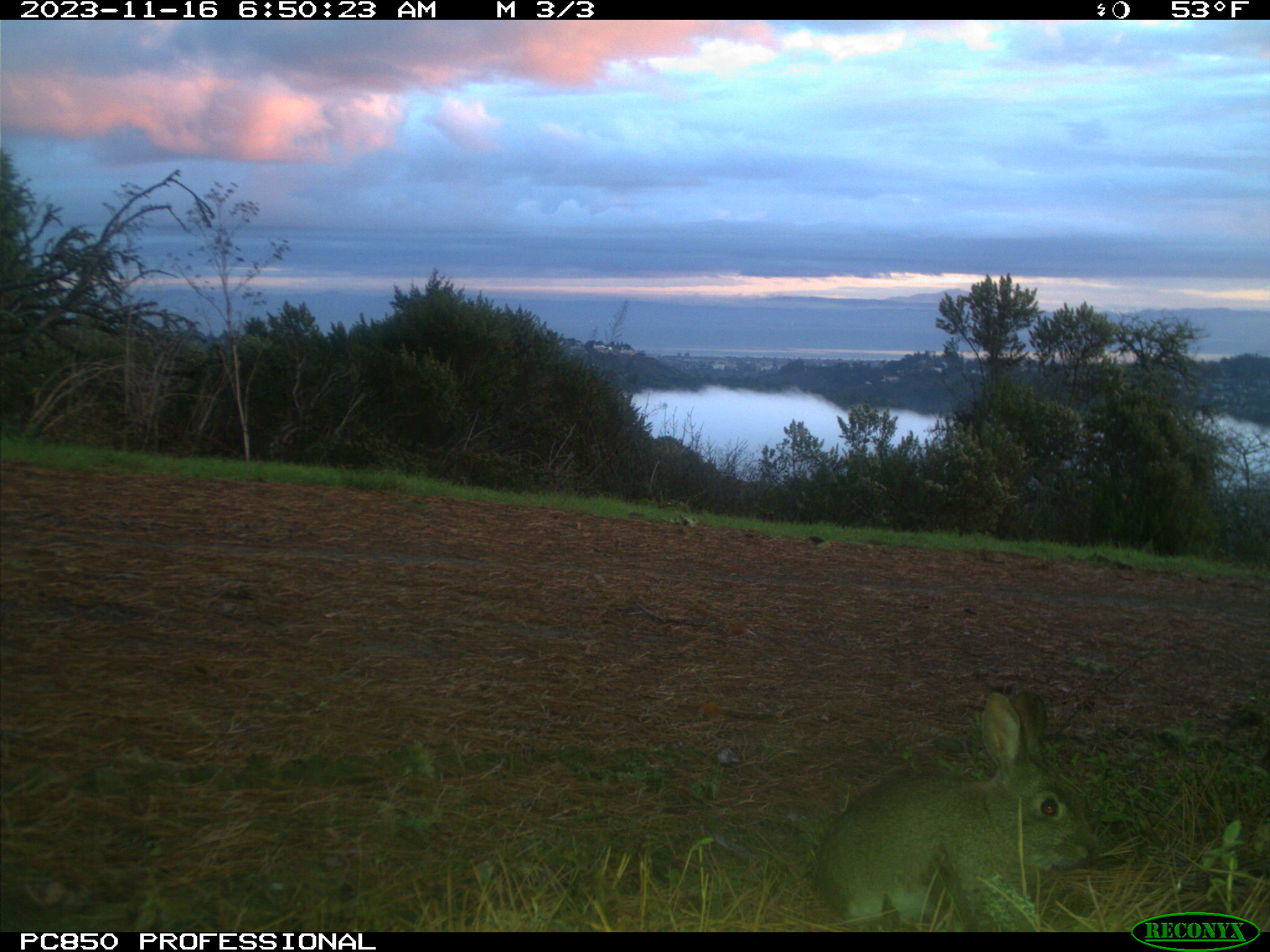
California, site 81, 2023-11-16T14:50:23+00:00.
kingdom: Animalia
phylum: Chordata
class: Mammalia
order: Lagomorpha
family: Leporidae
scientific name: Leporidae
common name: rabbit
Rabbit (Leporidae).